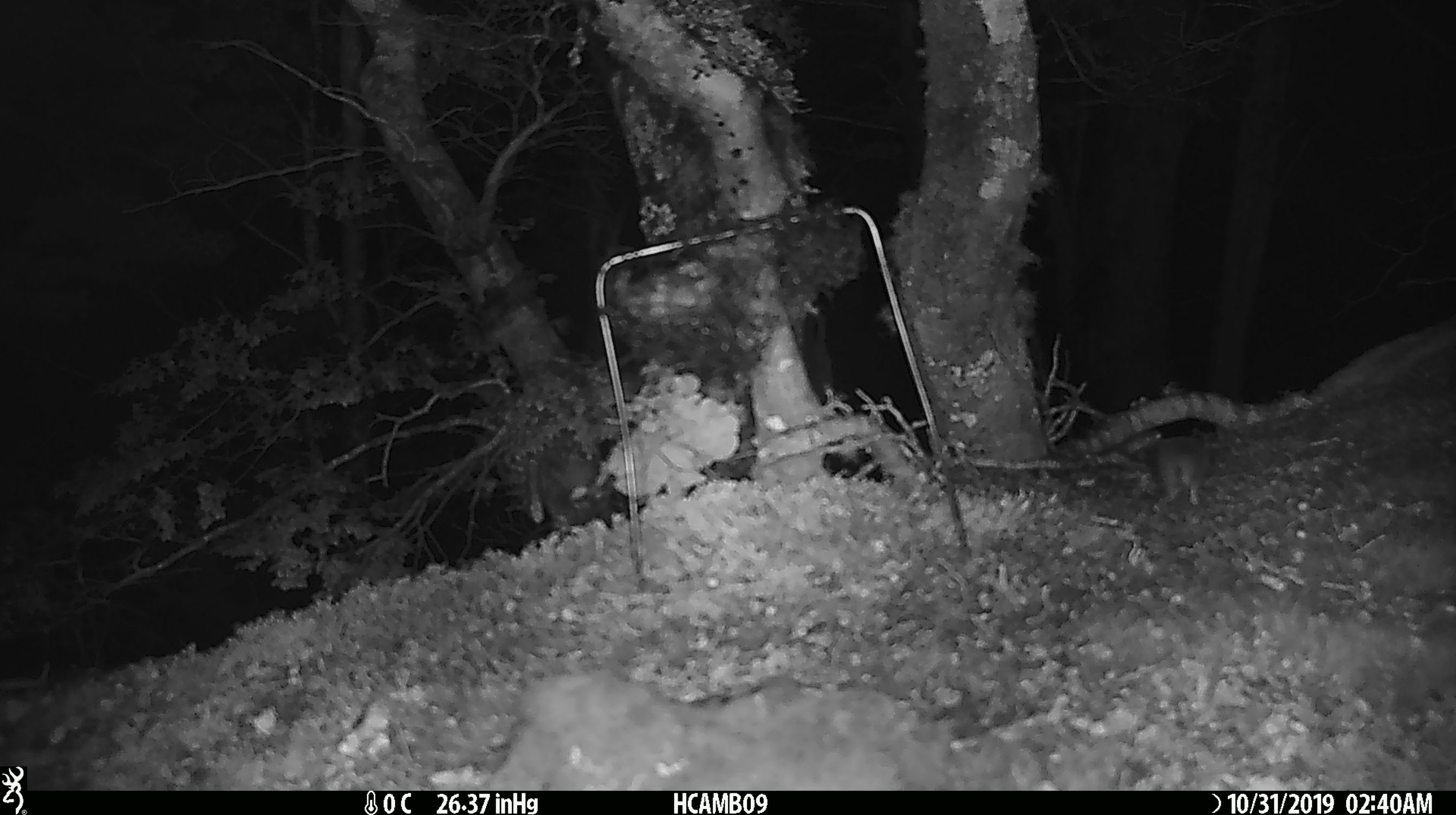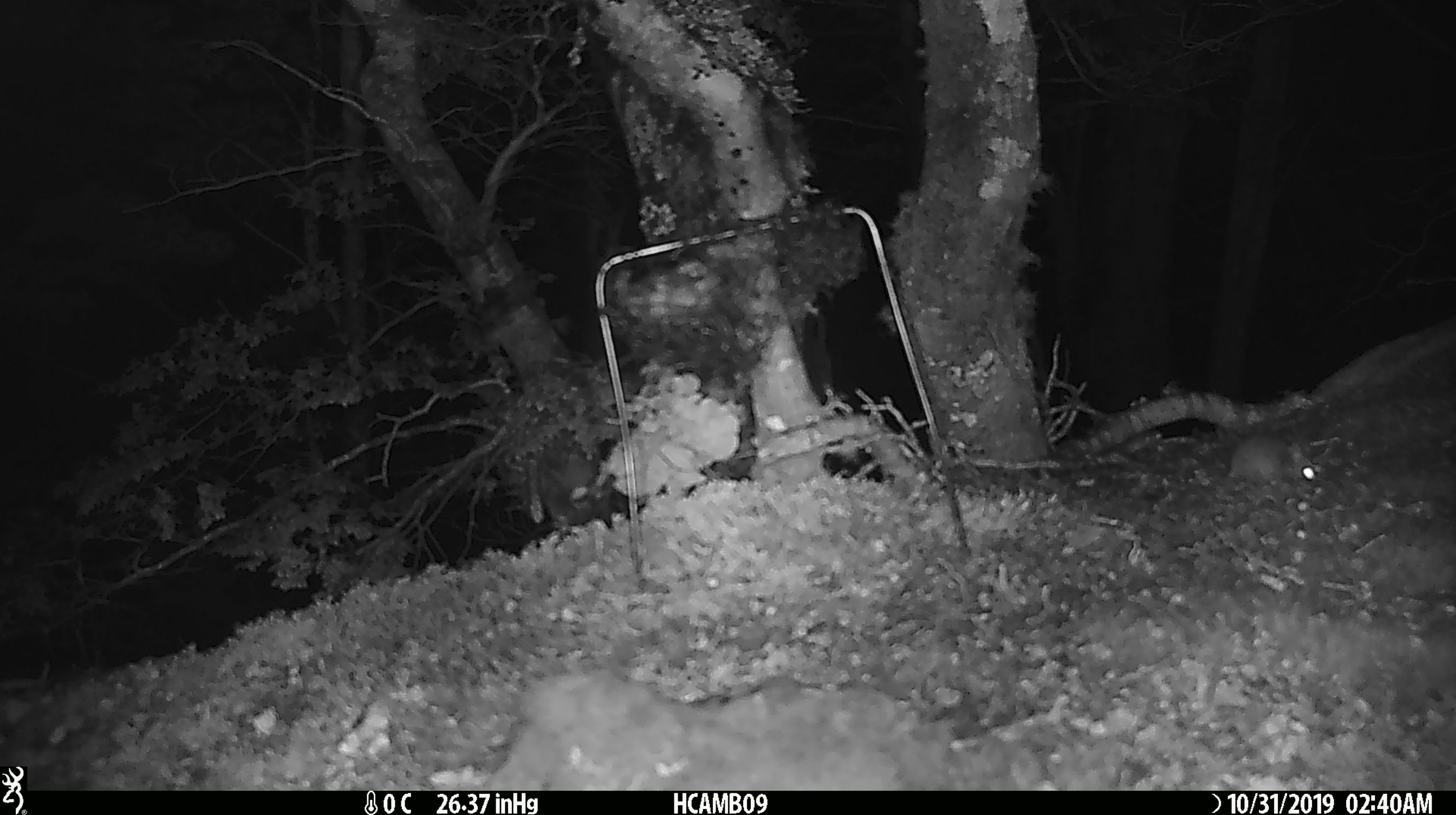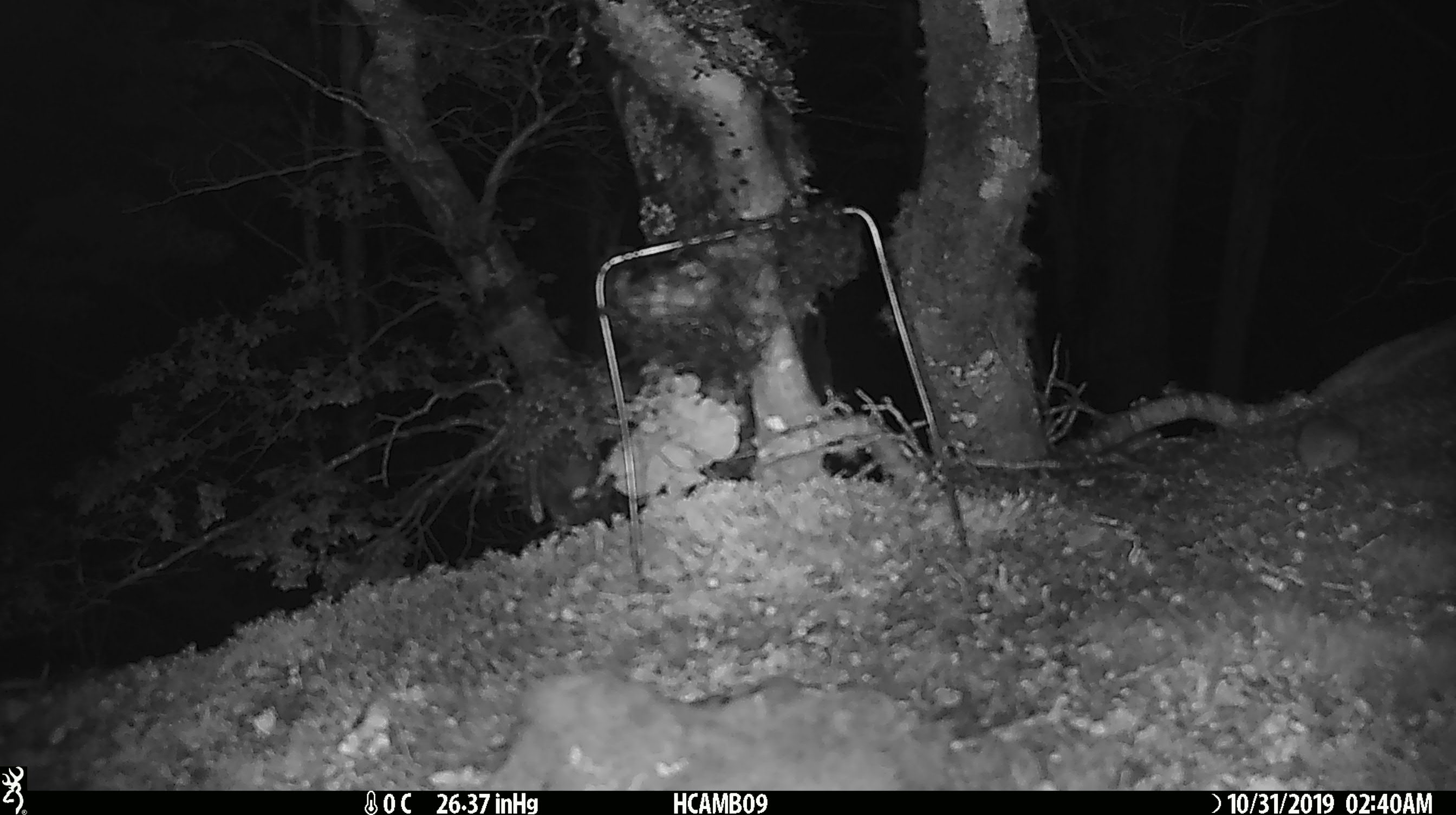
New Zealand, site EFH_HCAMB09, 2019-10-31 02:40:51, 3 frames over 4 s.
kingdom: Animalia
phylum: Chordata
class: Mammalia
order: Rodentia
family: Muridae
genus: Mus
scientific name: Mus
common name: mouse